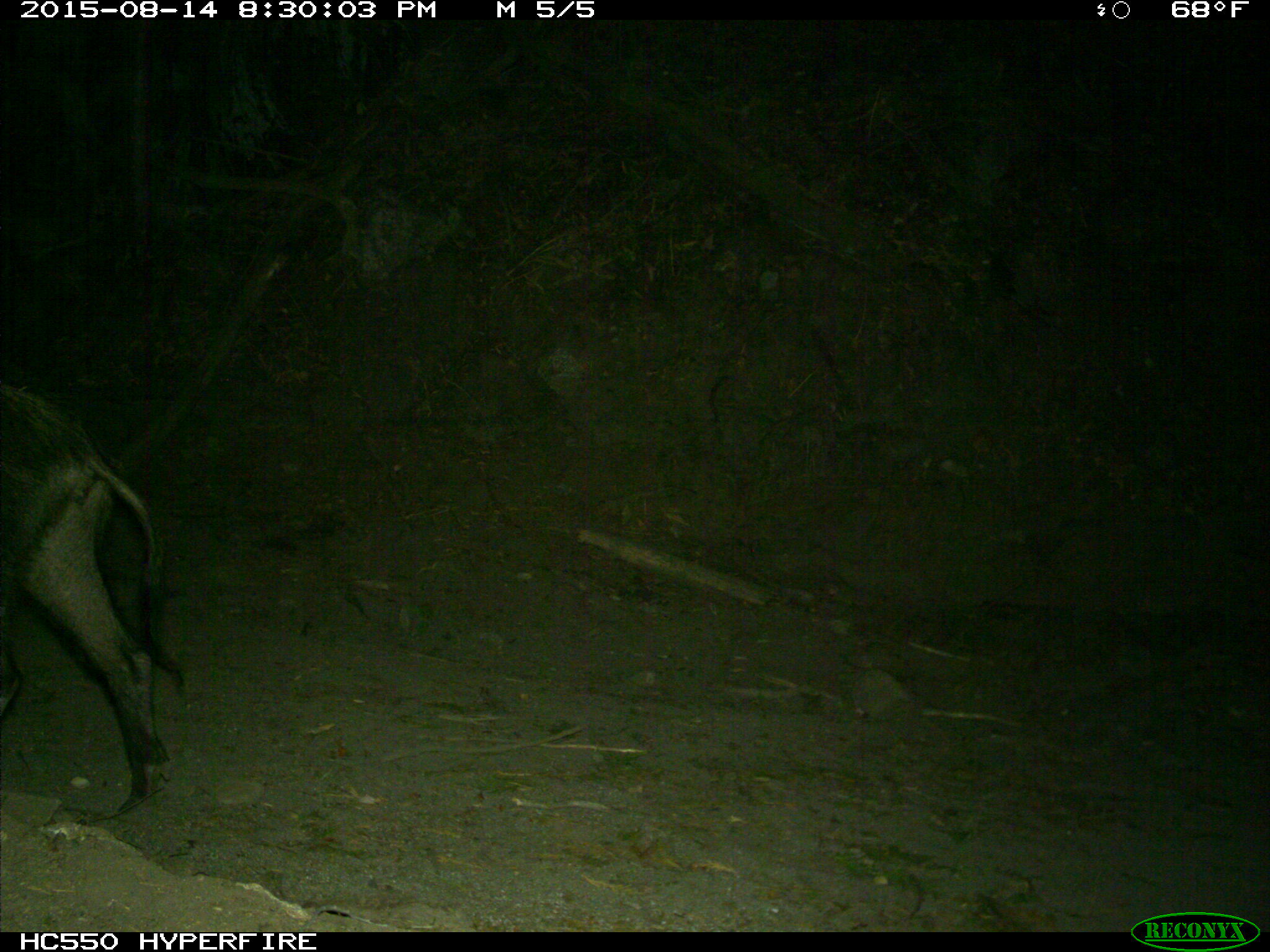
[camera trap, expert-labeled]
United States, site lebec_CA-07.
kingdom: Animalia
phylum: Chordata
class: Mammalia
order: Artiodactyla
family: Suidae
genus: Sus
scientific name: Sus scrofa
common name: wild boar